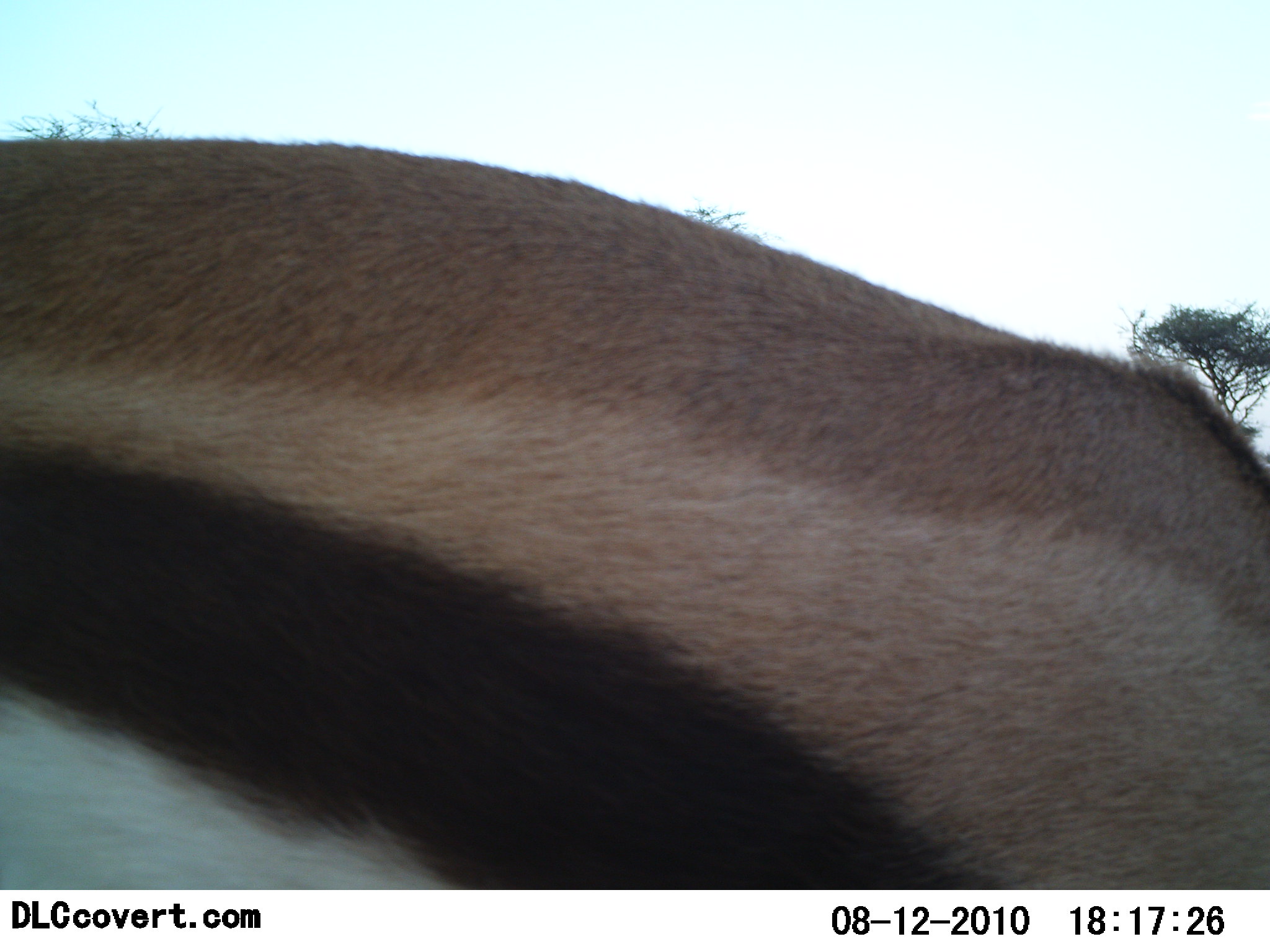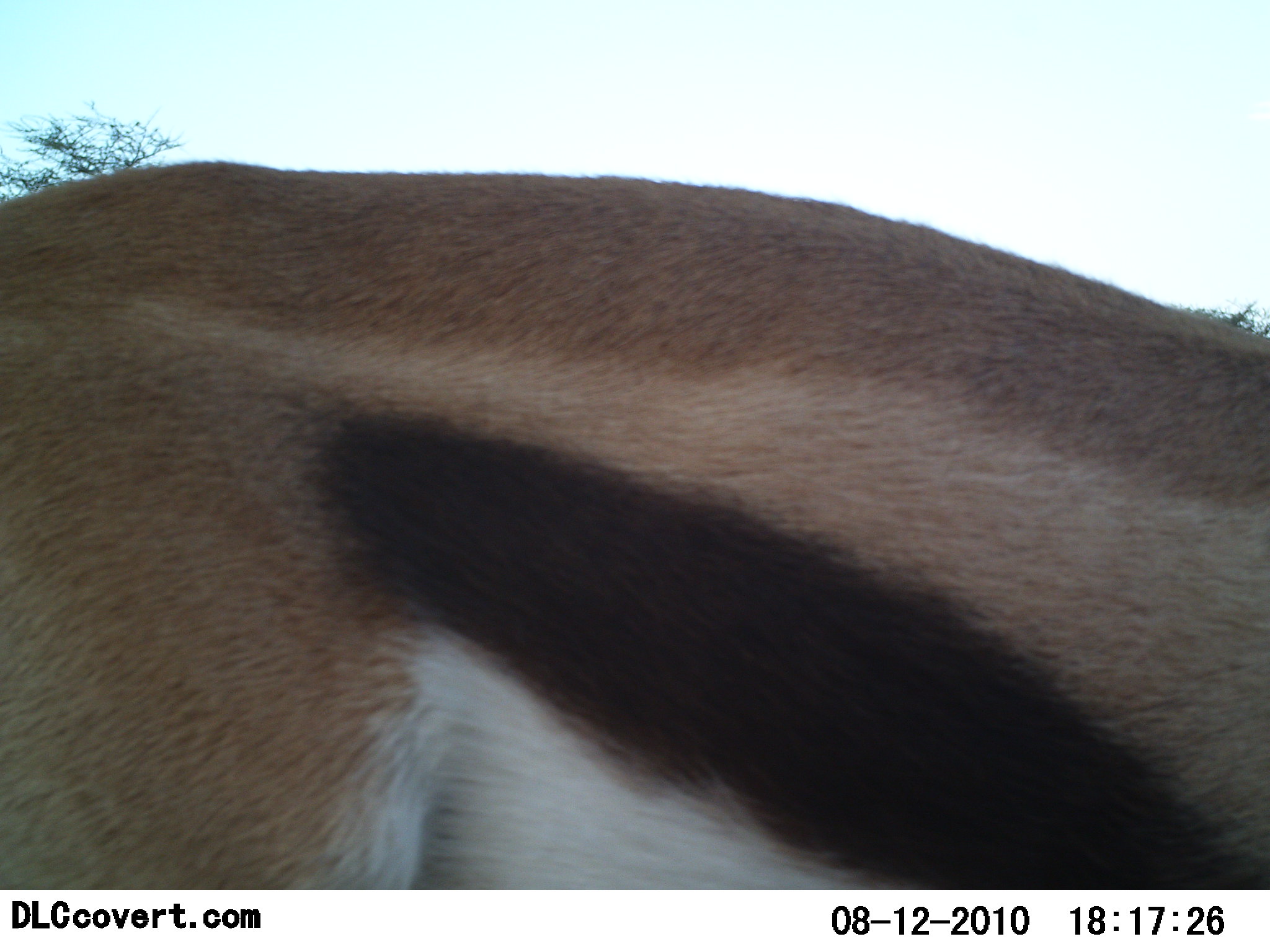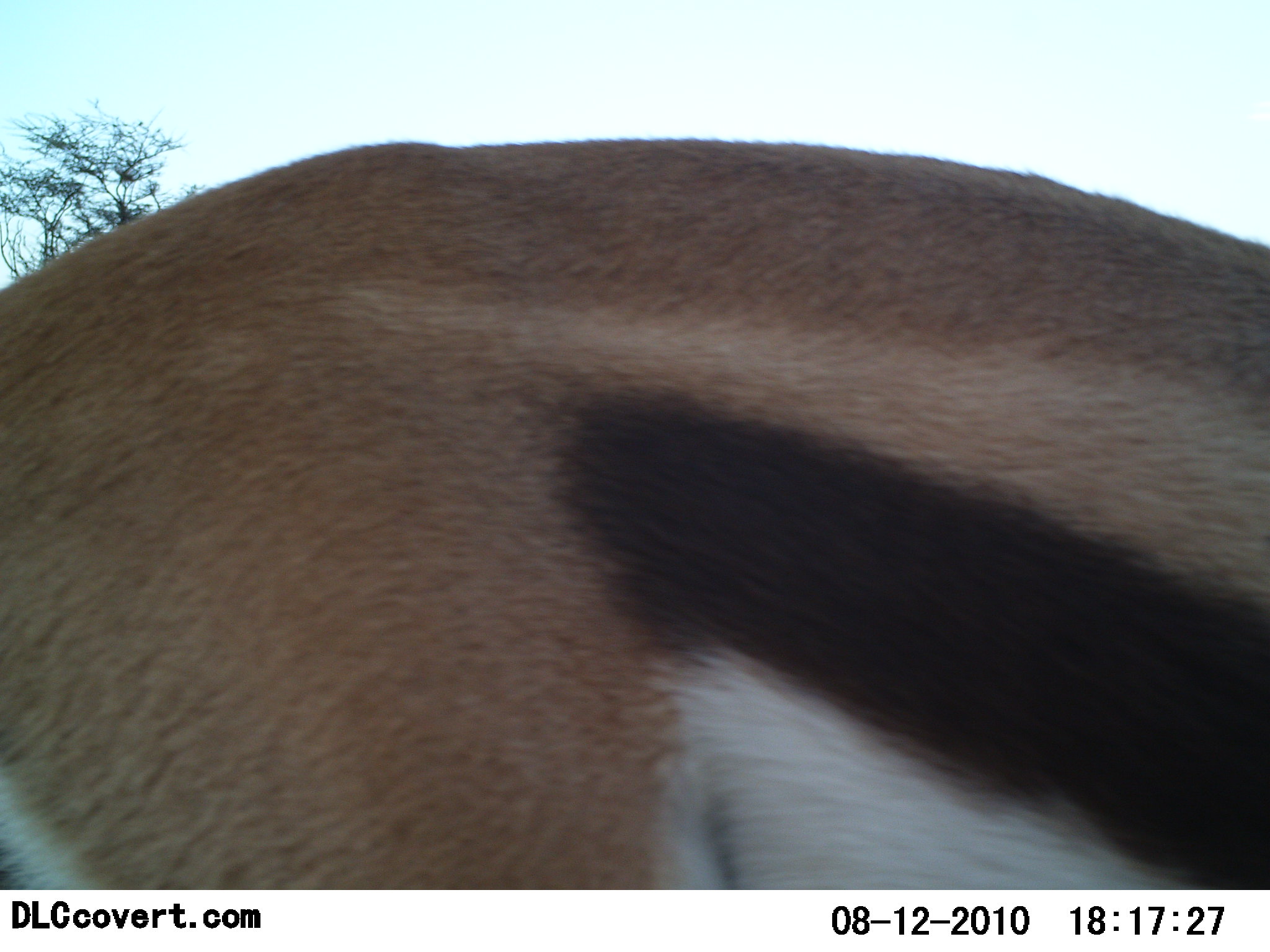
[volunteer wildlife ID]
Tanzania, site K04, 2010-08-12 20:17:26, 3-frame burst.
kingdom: Animalia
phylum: Chordata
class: Mammalia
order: Artiodactyla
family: Bovidae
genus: Eudorcas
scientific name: Eudorcas thomsonii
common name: thomson's gazelle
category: gazellethomsons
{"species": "gazellethomsons (thomson's gazelle) (Eudorcas thomsonii)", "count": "1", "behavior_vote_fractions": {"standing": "31%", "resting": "0%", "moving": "62%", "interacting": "0%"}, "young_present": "0%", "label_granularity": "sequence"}